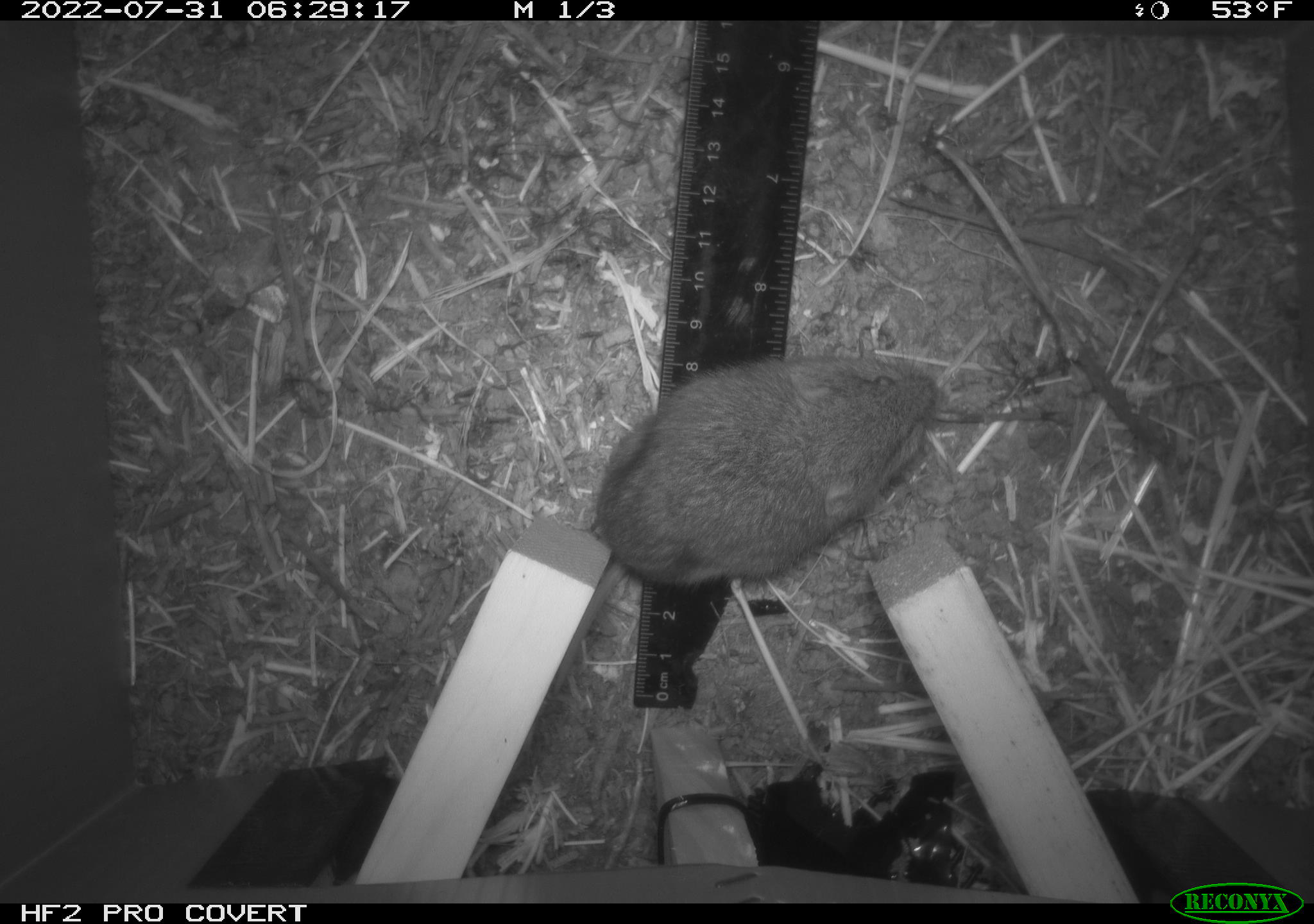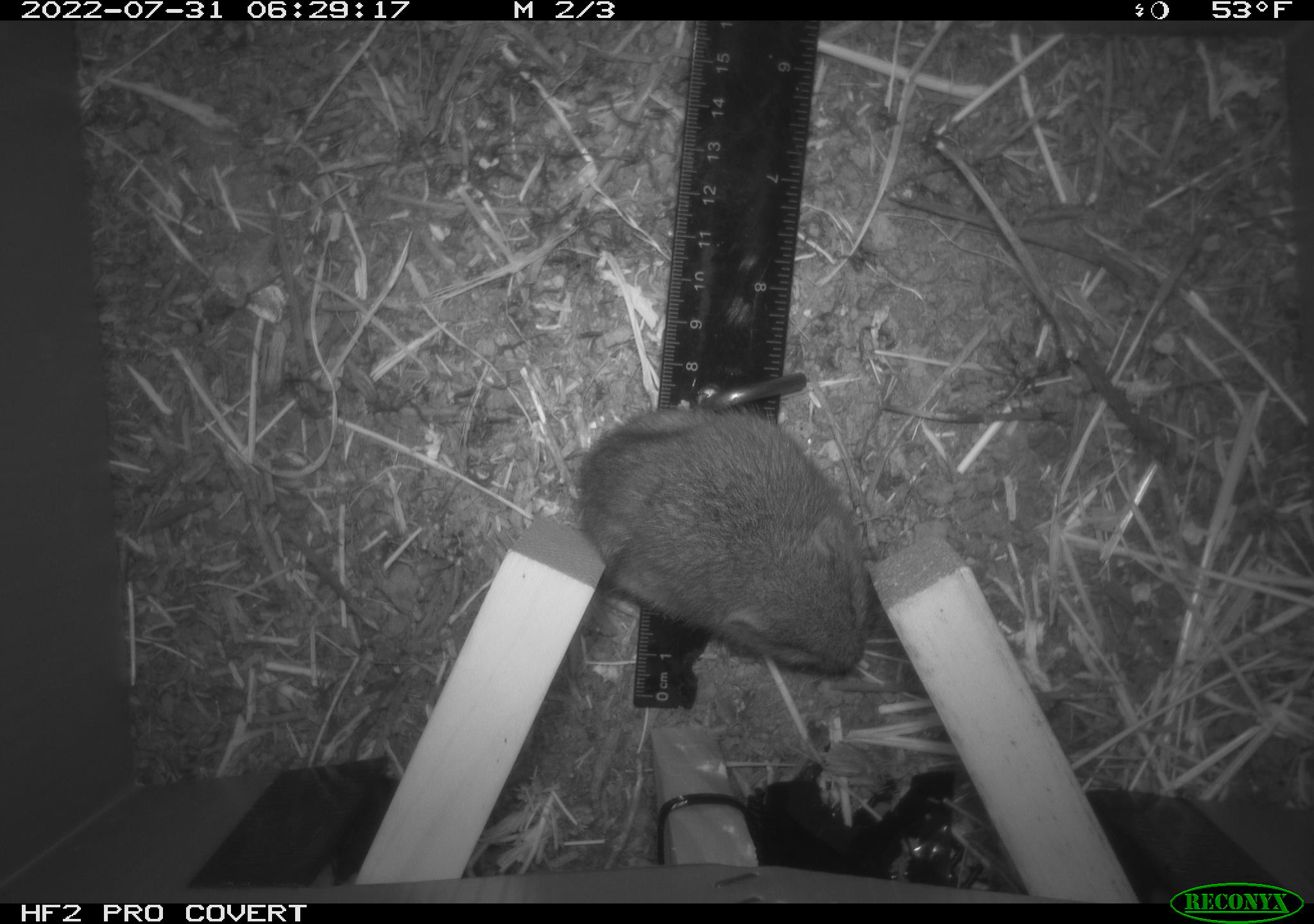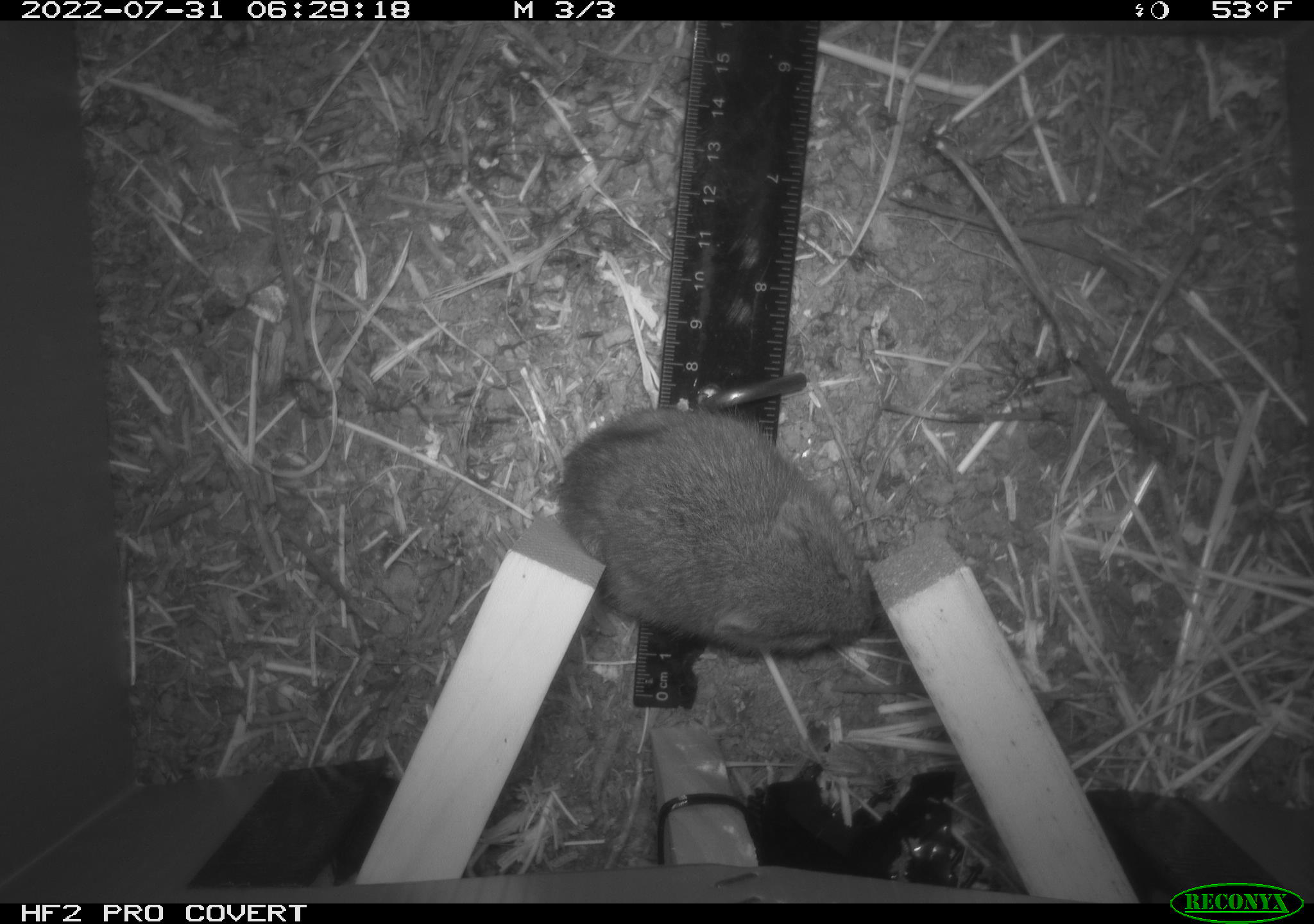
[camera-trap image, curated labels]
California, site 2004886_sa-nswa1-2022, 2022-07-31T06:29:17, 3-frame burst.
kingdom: Animalia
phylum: Chordata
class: Mammalia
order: Rodentia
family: Cricetidae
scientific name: Cricetidae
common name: hamsters, voles, lemmings, and allies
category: cricetidae family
Cricetidae family (hamsters, voles, lemmings, and allies) (Cricetidae).